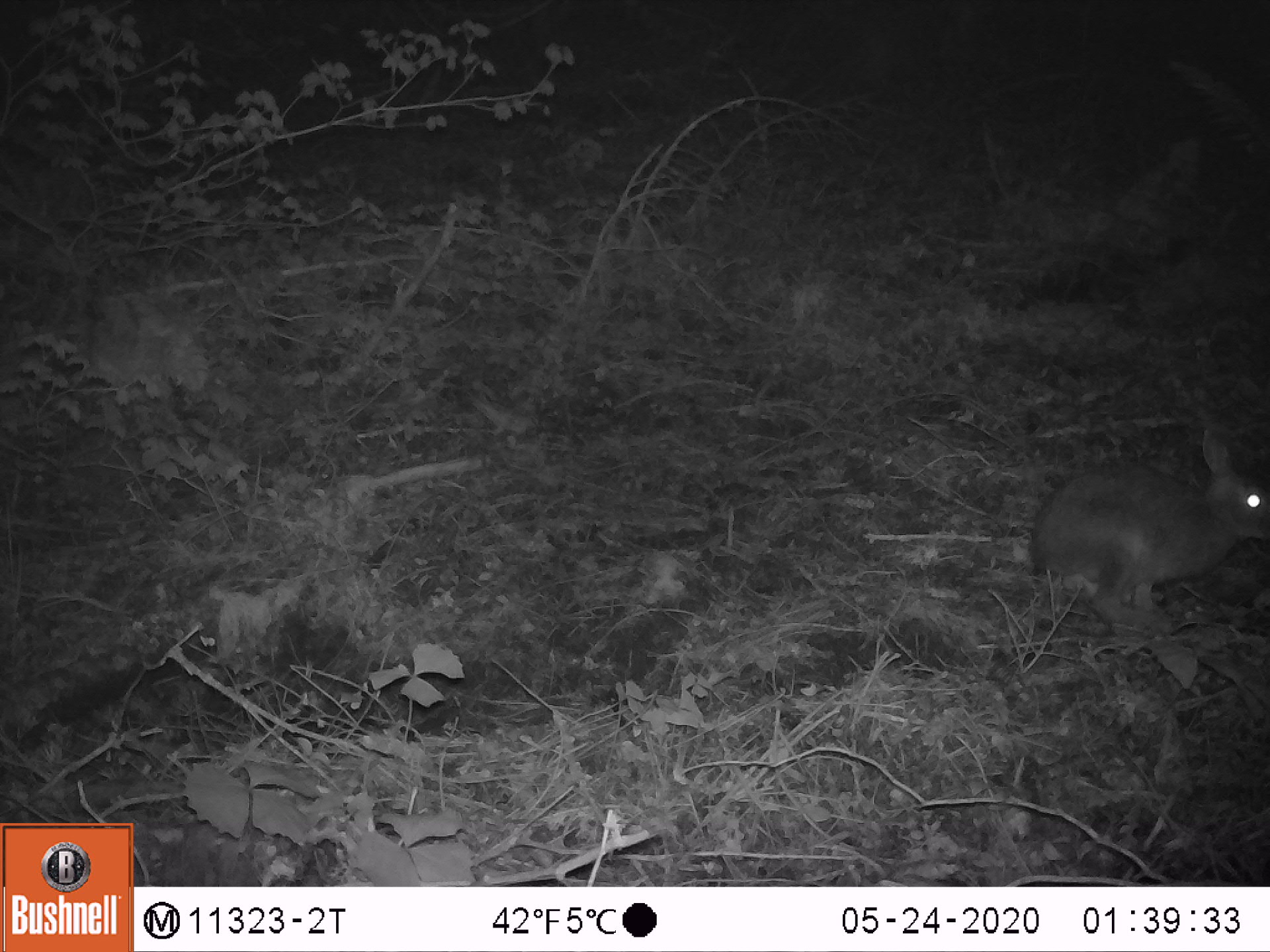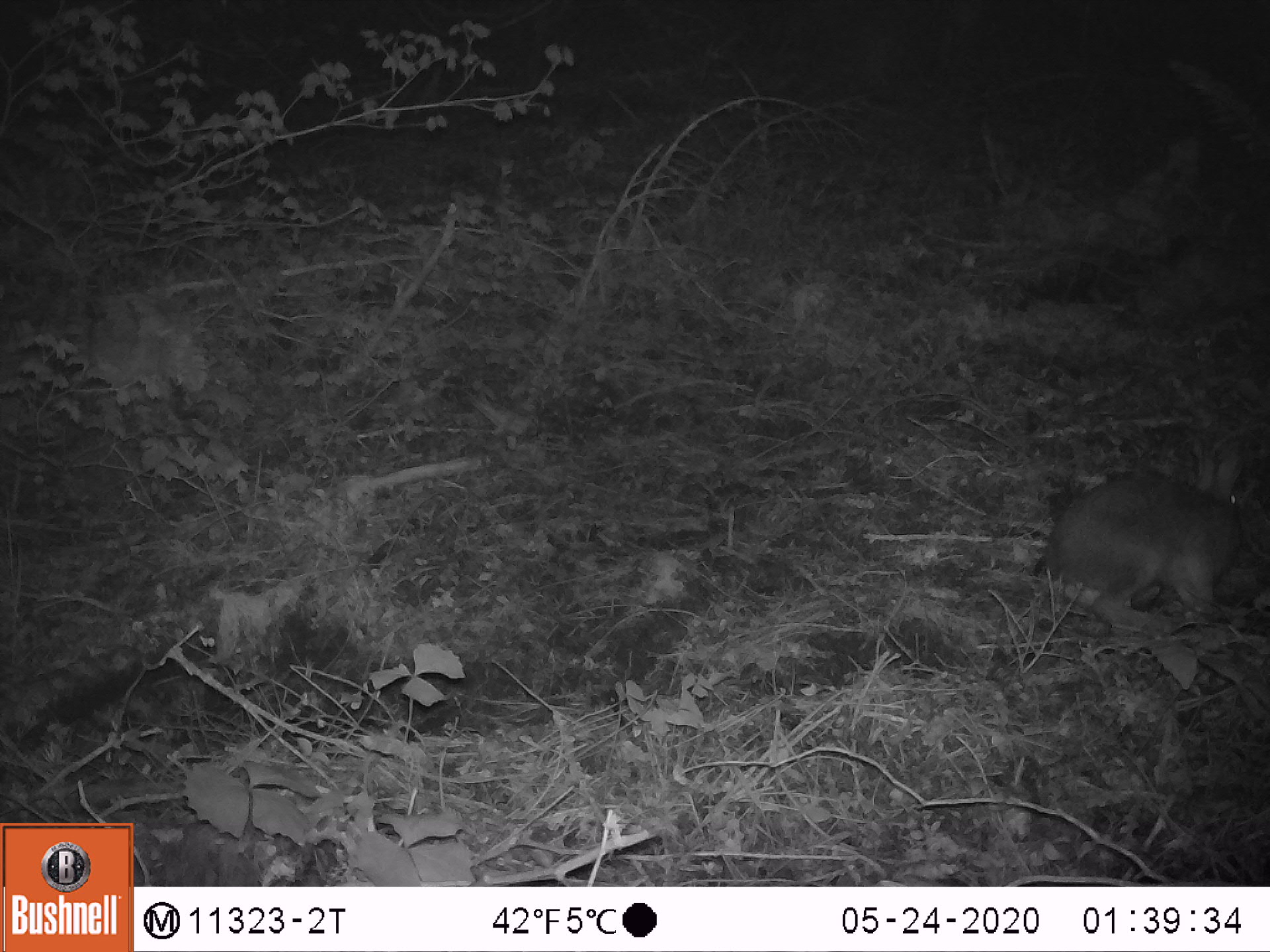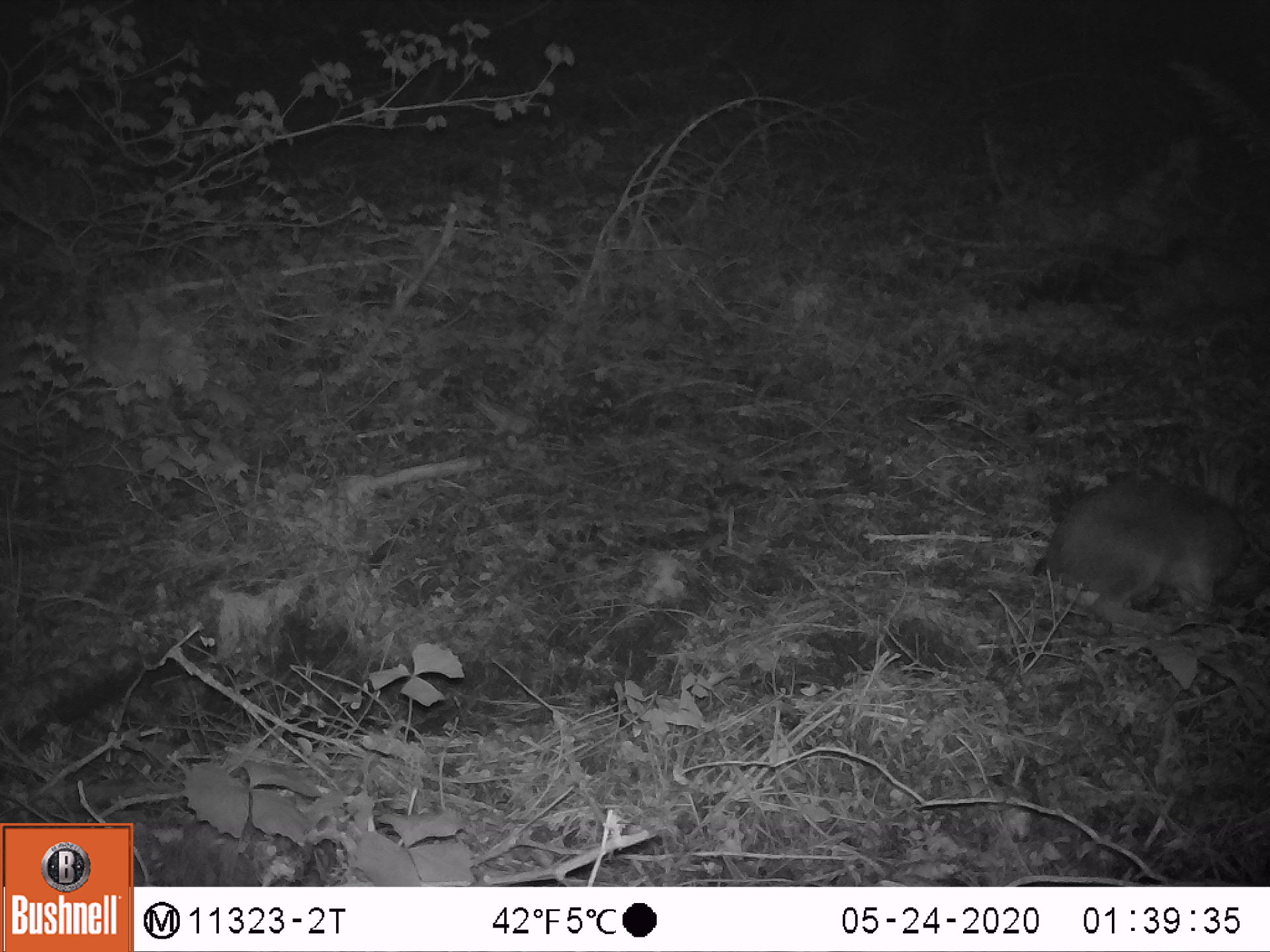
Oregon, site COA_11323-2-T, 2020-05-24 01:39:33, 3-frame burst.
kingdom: Animalia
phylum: Chordata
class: Mammalia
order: Lagomorpha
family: Leporidae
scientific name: Leporidae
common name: hares and rabbits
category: leporidae family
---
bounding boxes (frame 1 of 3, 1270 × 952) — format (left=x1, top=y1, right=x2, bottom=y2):
leporidae family: (left=1029, top=421, right=1267, bottom=643)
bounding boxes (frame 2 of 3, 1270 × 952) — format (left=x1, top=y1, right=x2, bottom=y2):
leporidae family: (left=1040, top=427, right=1243, bottom=639)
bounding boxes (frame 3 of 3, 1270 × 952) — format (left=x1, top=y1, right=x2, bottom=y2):
leporidae family: (left=1027, top=425, right=1252, bottom=630)